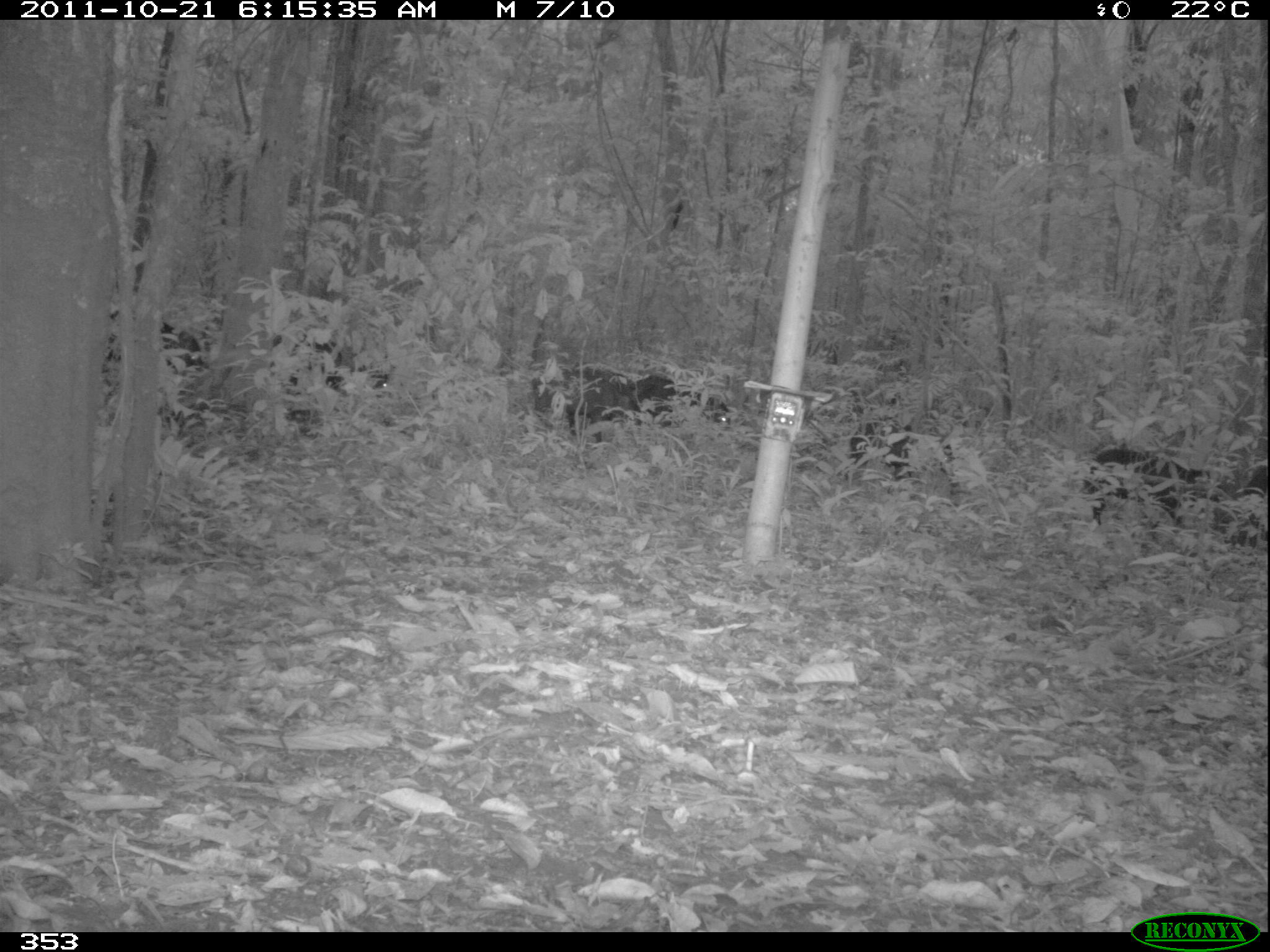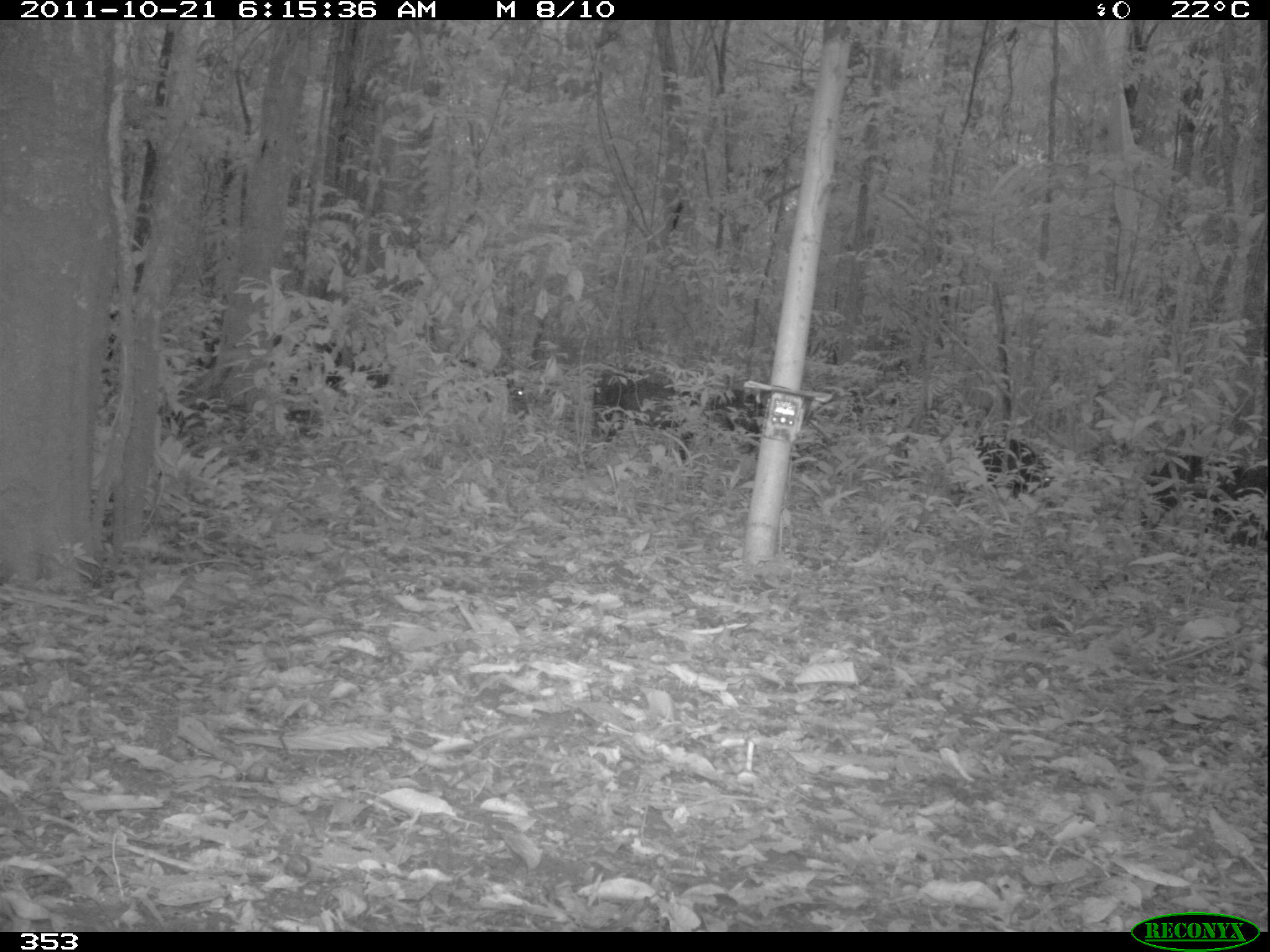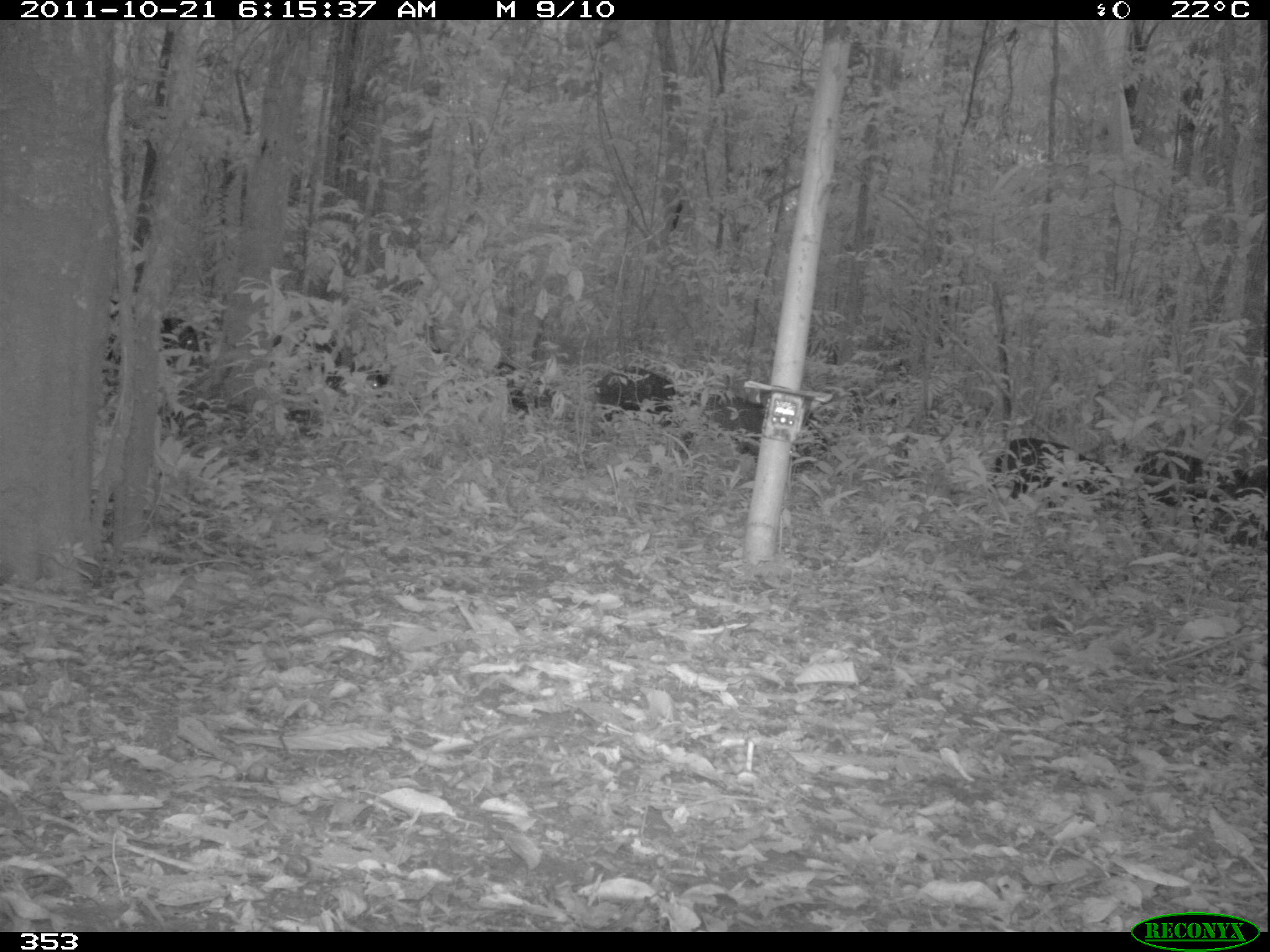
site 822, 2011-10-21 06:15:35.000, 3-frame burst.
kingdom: Animalia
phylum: Chordata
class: Mammalia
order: Artiodactyla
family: Tayassuidae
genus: Tayassu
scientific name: Tayassu pecari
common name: white-lipped peccary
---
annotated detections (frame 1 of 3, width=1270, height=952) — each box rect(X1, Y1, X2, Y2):
tayassu pecari: rect(1089, 449, 1219, 527); rect(531, 364, 638, 441); rect(271, 333, 387, 395); rect(849, 416, 955, 483); rect(105, 309, 209, 375); rect(631, 373, 732, 427); rect(1231, 466, 1268, 546)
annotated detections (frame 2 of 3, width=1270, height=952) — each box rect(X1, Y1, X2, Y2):
tayassu pecari: rect(592, 364, 705, 460); rect(1139, 454, 1246, 526); rect(275, 331, 387, 392); rect(701, 385, 771, 456); rect(977, 434, 1053, 499); rect(1230, 465, 1268, 548); rect(194, 311, 224, 373)